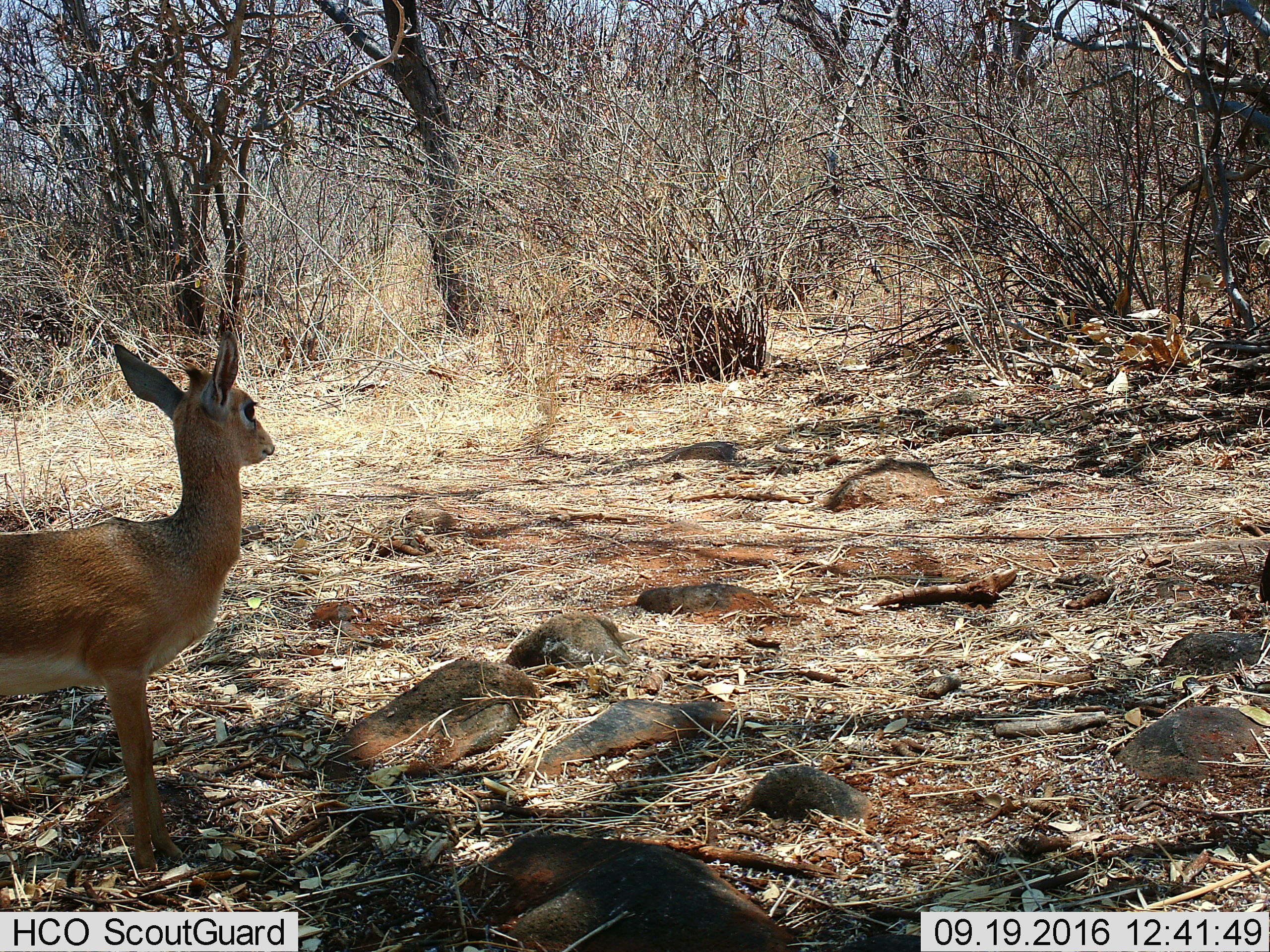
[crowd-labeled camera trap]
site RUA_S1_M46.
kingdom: Animalia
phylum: Chordata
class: Mammalia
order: Artiodactyla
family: Bovidae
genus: Madoqua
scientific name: Madoqua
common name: dik-dik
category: dikdik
Dikdik (dik-dik) (Madoqua), count 1. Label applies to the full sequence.